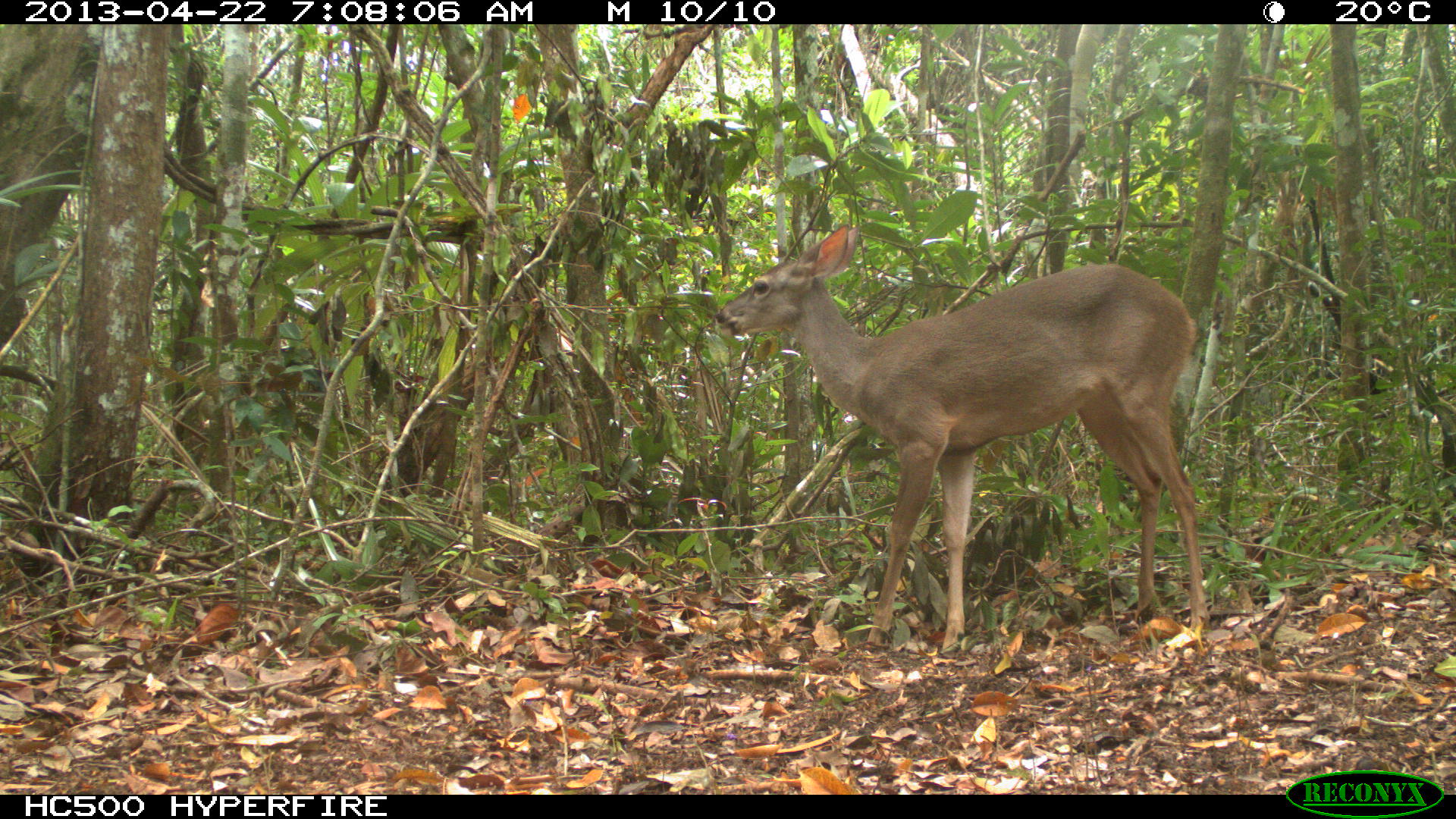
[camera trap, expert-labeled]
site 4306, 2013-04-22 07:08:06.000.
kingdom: Animalia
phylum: Chordata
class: Mammalia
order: Artiodactyla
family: Cervidae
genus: Odocoileus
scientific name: Odocoileus virginianus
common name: white-tailed deer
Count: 1.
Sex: female.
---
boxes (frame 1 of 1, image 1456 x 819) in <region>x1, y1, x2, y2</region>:
odocoileus virginianus: <region>715, 222, 1210, 656</region>